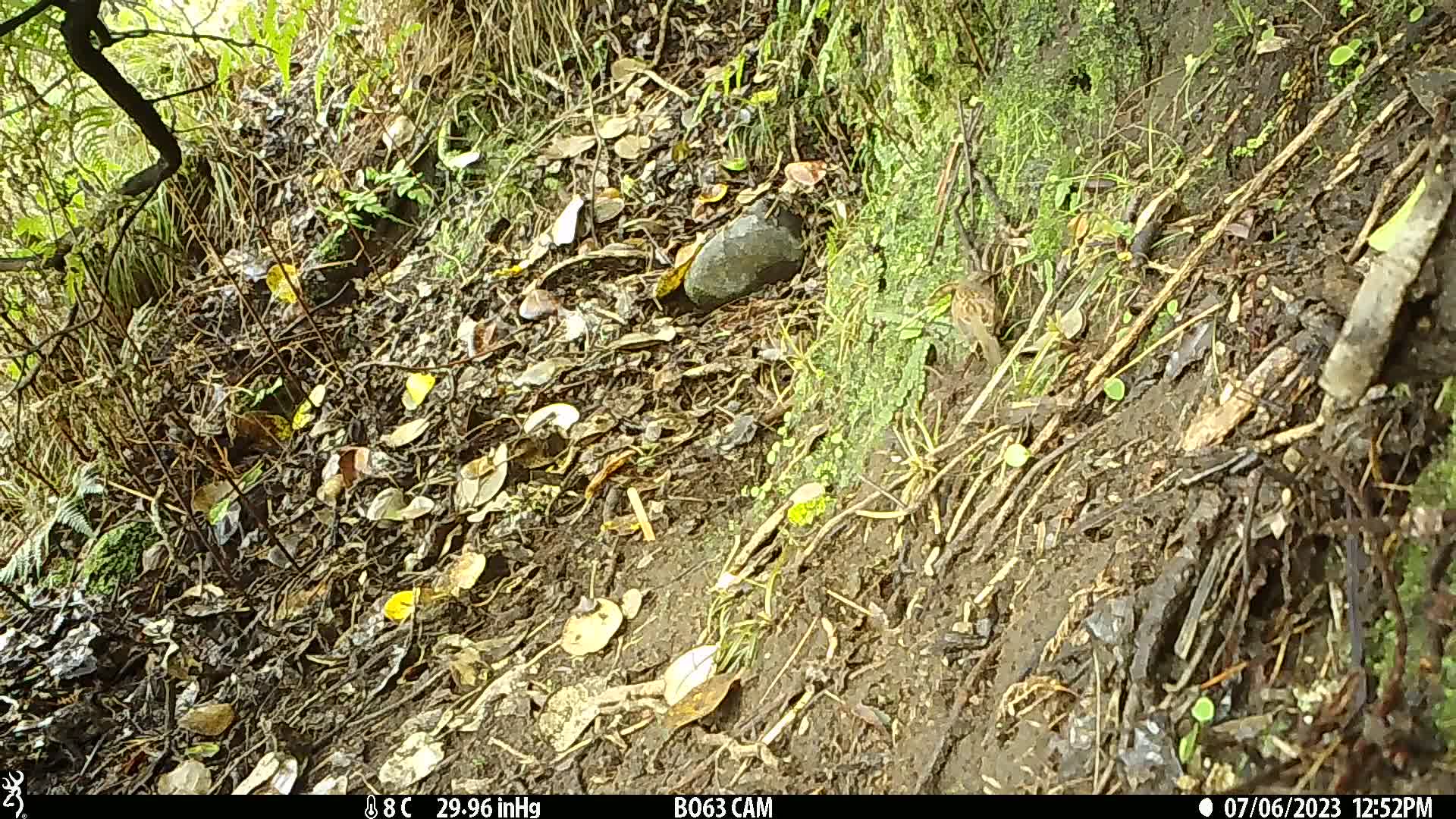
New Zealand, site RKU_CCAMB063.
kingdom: Animalia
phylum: Chordata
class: Aves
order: Passeriformes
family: Prunellidae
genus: Prunella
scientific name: Prunella modularis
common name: dunnock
Dunnock (Prunella modularis).